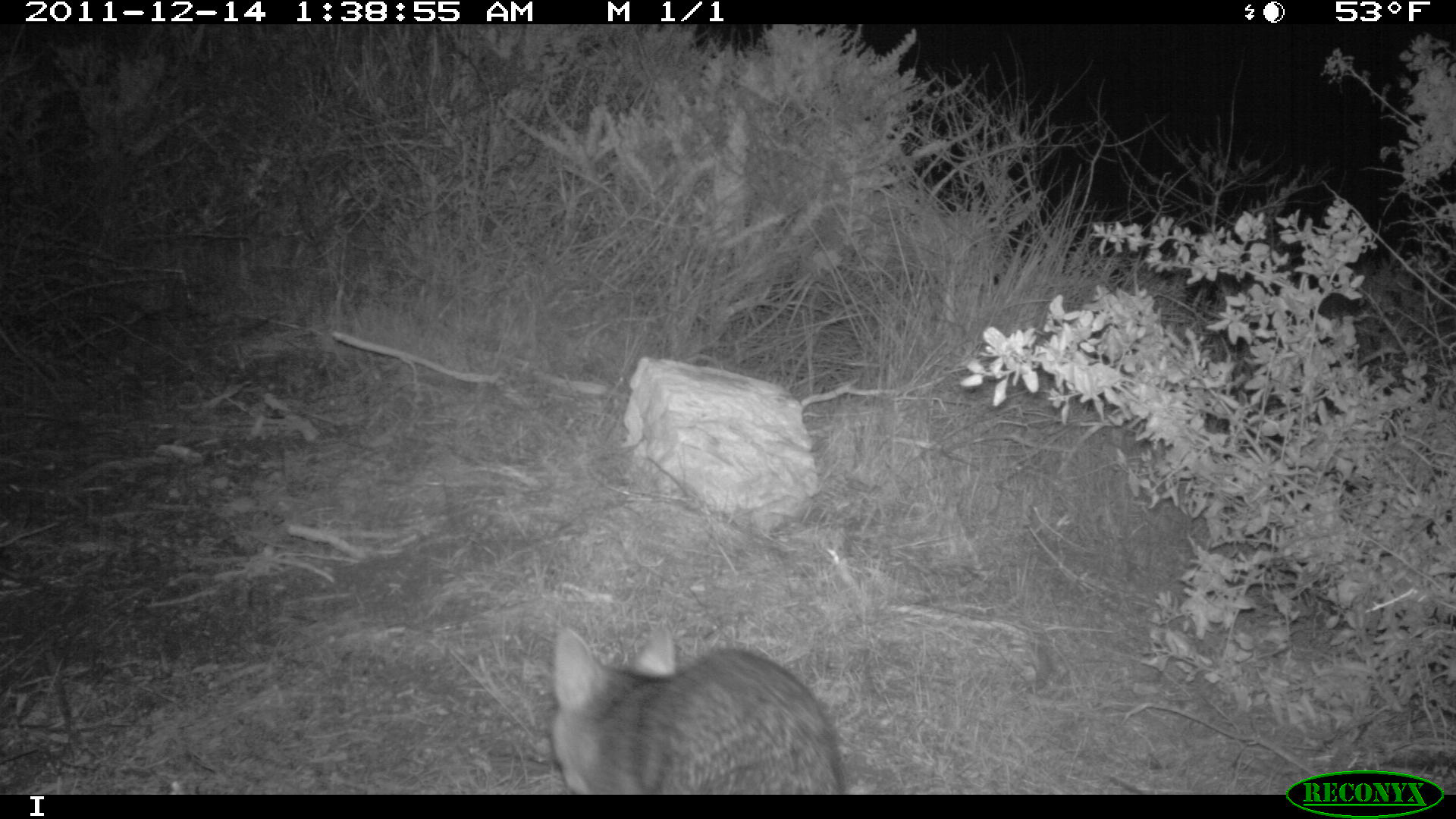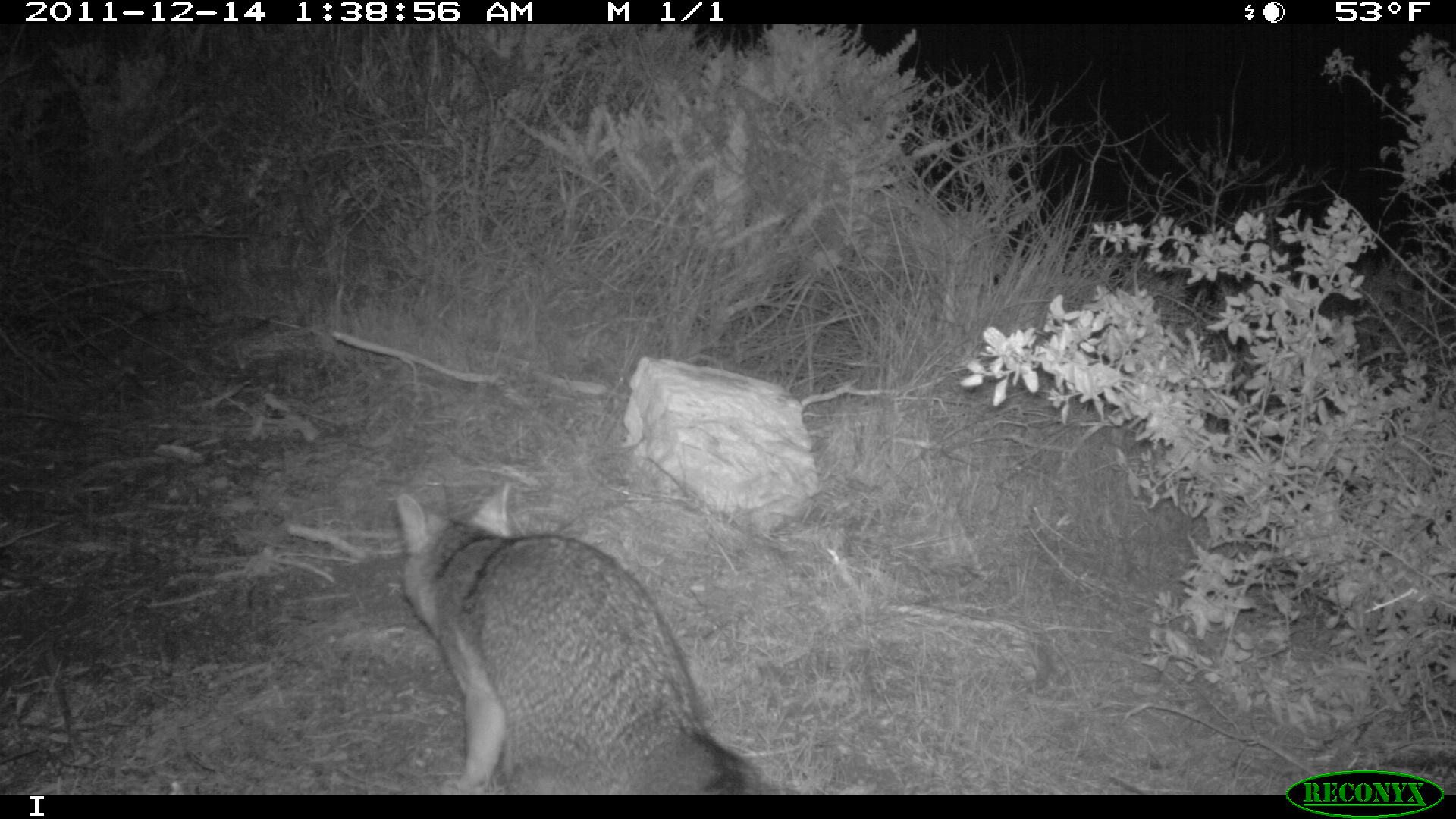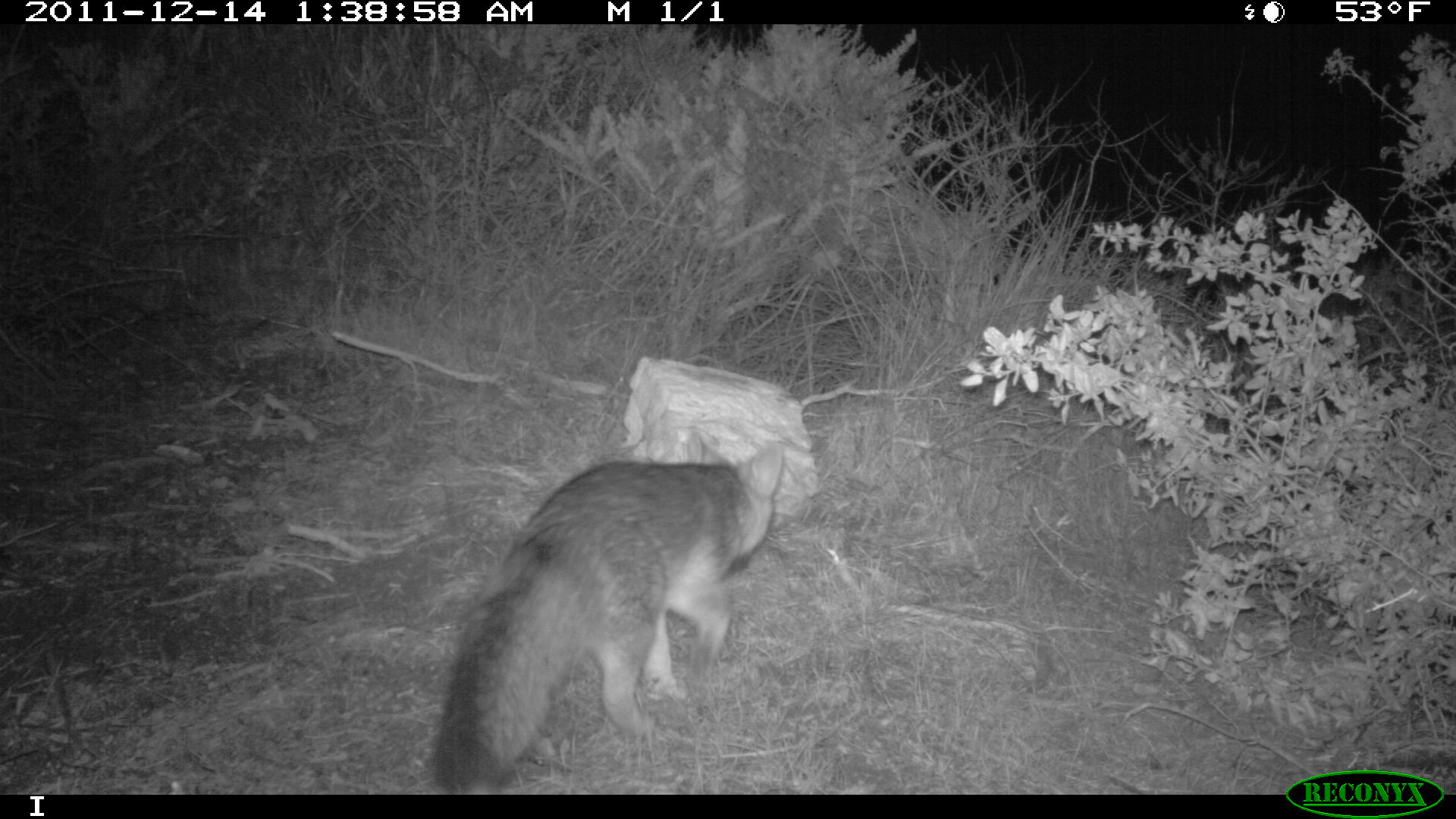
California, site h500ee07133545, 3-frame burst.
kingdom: Animalia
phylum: Chordata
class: Mammalia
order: Carnivora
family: Canidae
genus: Urocyon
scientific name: Urocyon littoralis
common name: island fox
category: fox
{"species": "fox (island fox) (Urocyon littoralis)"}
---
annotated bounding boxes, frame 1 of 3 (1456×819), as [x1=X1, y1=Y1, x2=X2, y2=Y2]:
fox: [x1=552, y1=627, x2=844, y2=794]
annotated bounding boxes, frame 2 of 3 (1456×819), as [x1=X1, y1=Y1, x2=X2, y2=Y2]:
fox: [x1=397, y1=479, x2=792, y2=794]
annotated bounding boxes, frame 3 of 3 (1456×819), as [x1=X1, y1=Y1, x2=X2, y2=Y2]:
fox: [x1=425, y1=432, x2=783, y2=790]